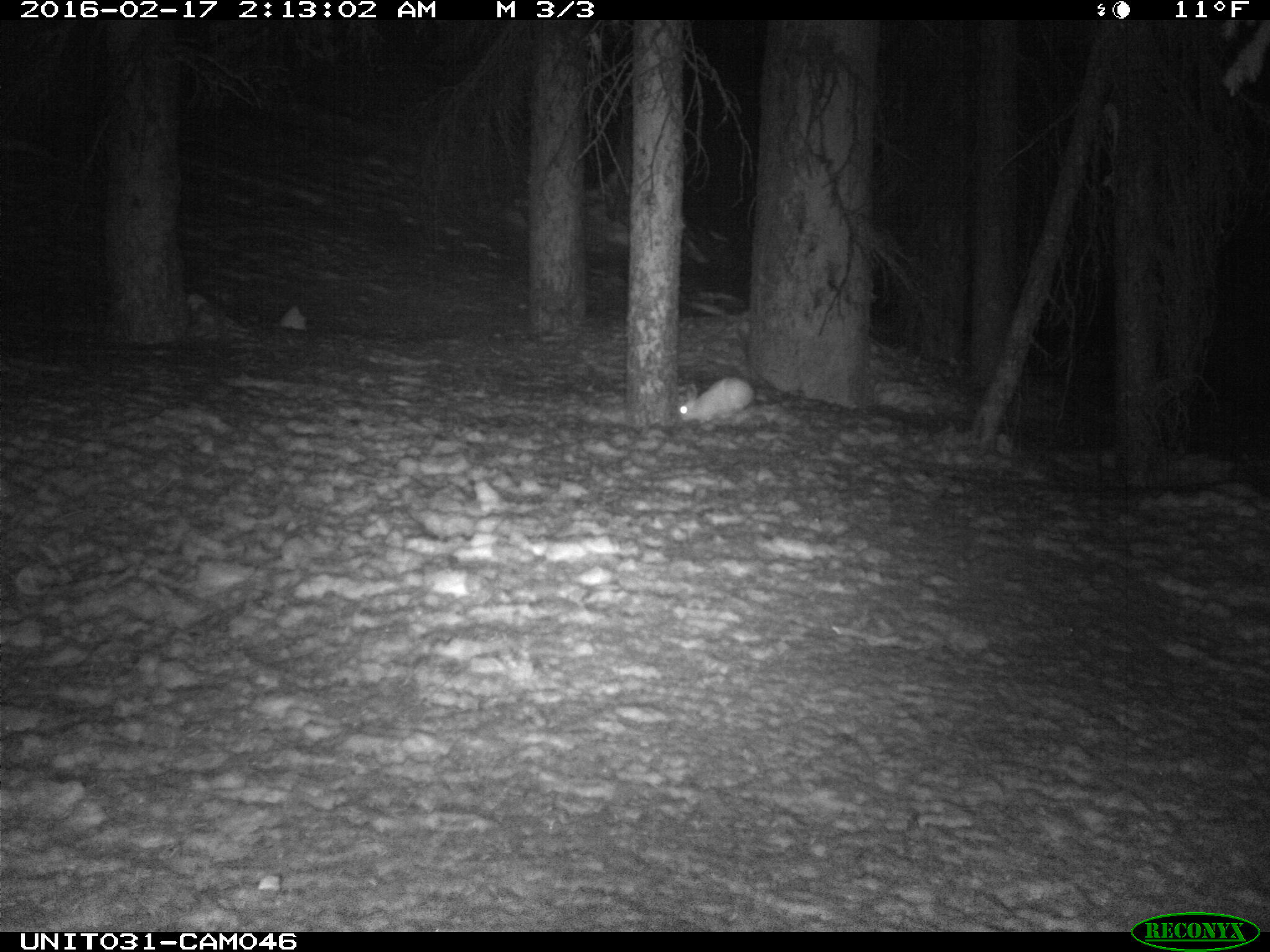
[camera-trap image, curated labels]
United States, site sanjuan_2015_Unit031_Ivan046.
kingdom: Animalia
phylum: Chordata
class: Mammalia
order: Lagomorpha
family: Leporidae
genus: Lepus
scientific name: Lepus americanus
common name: snowshoe hare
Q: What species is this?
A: Lepus americanus (snowshoe hare).